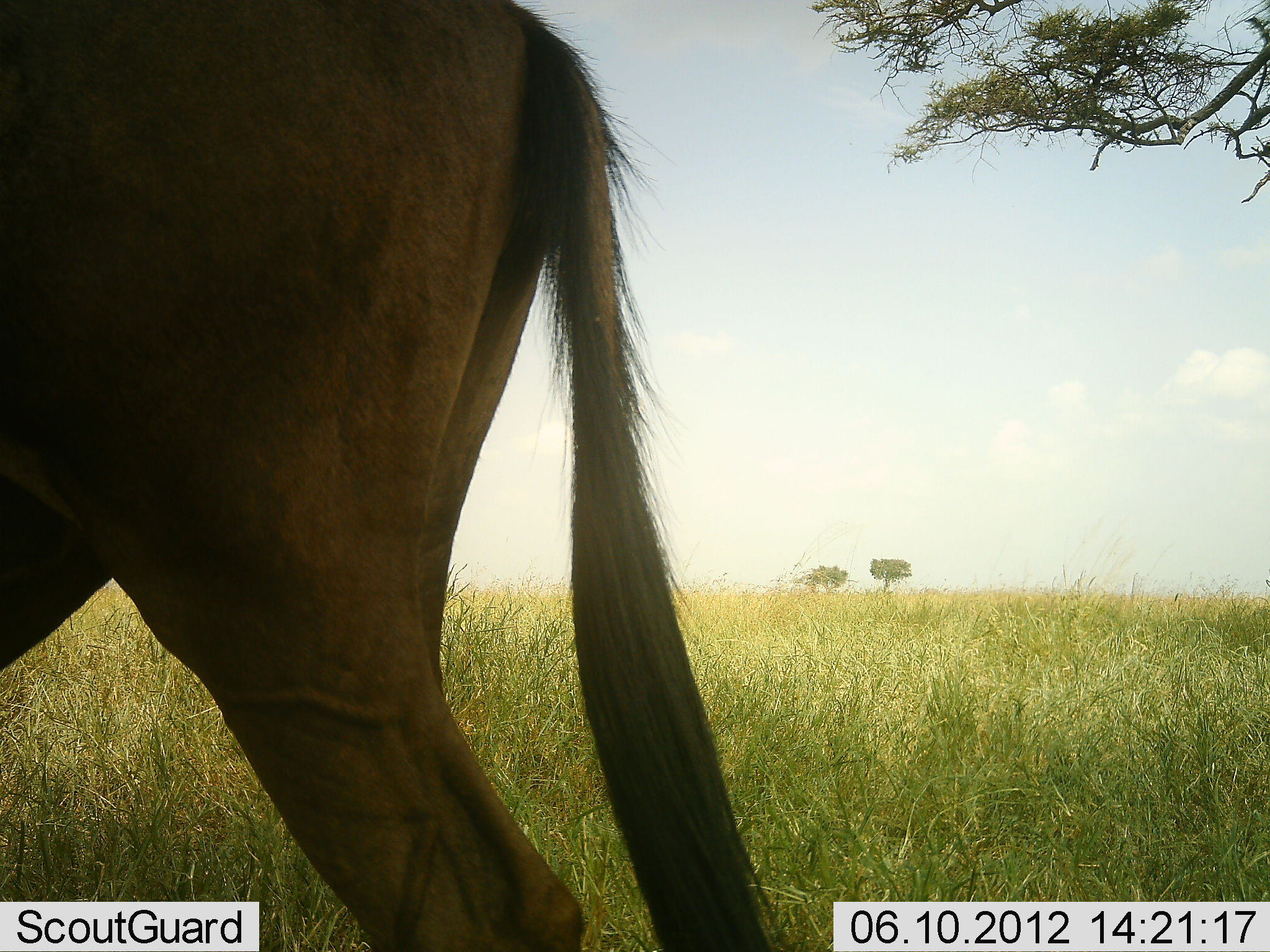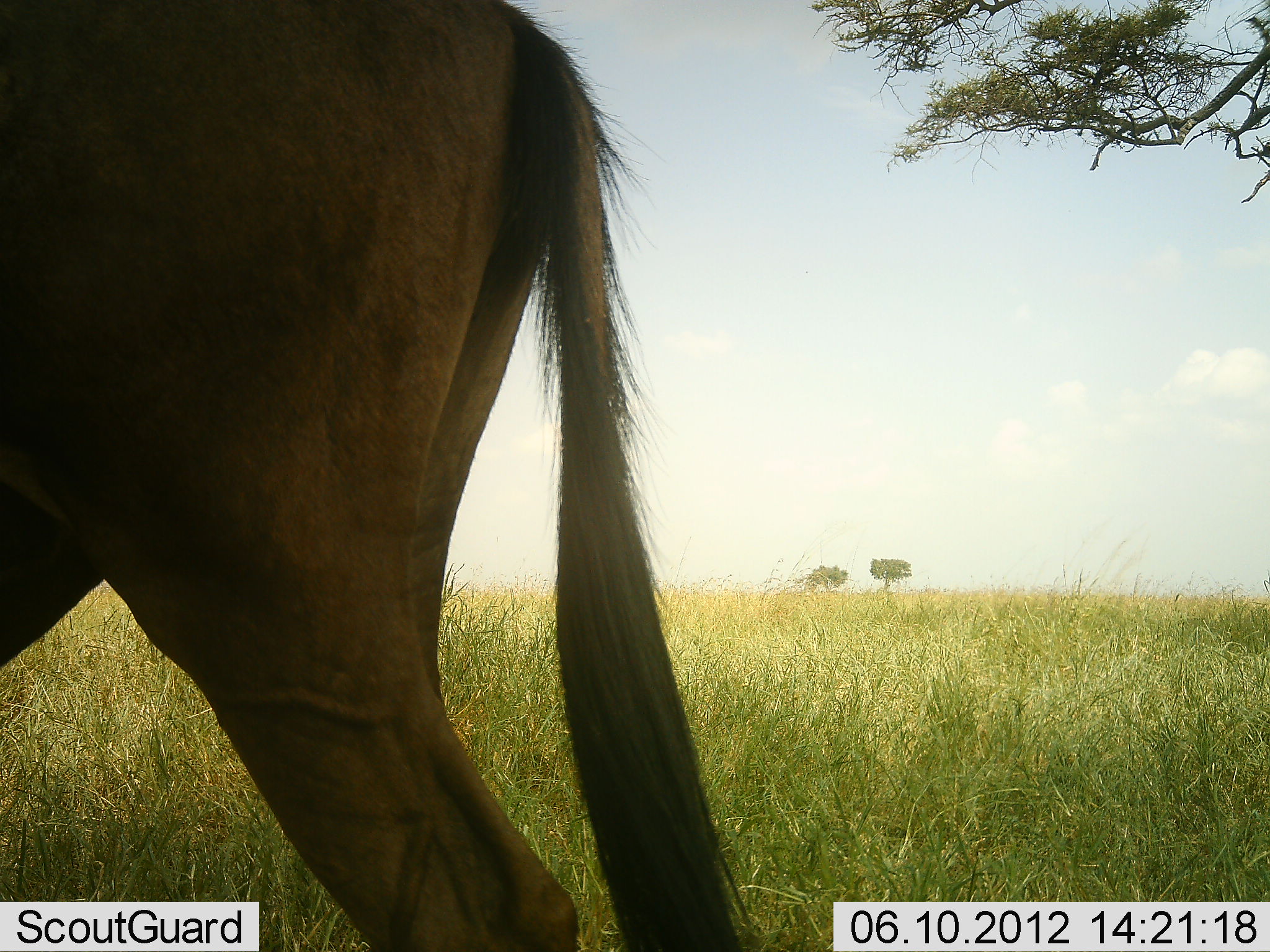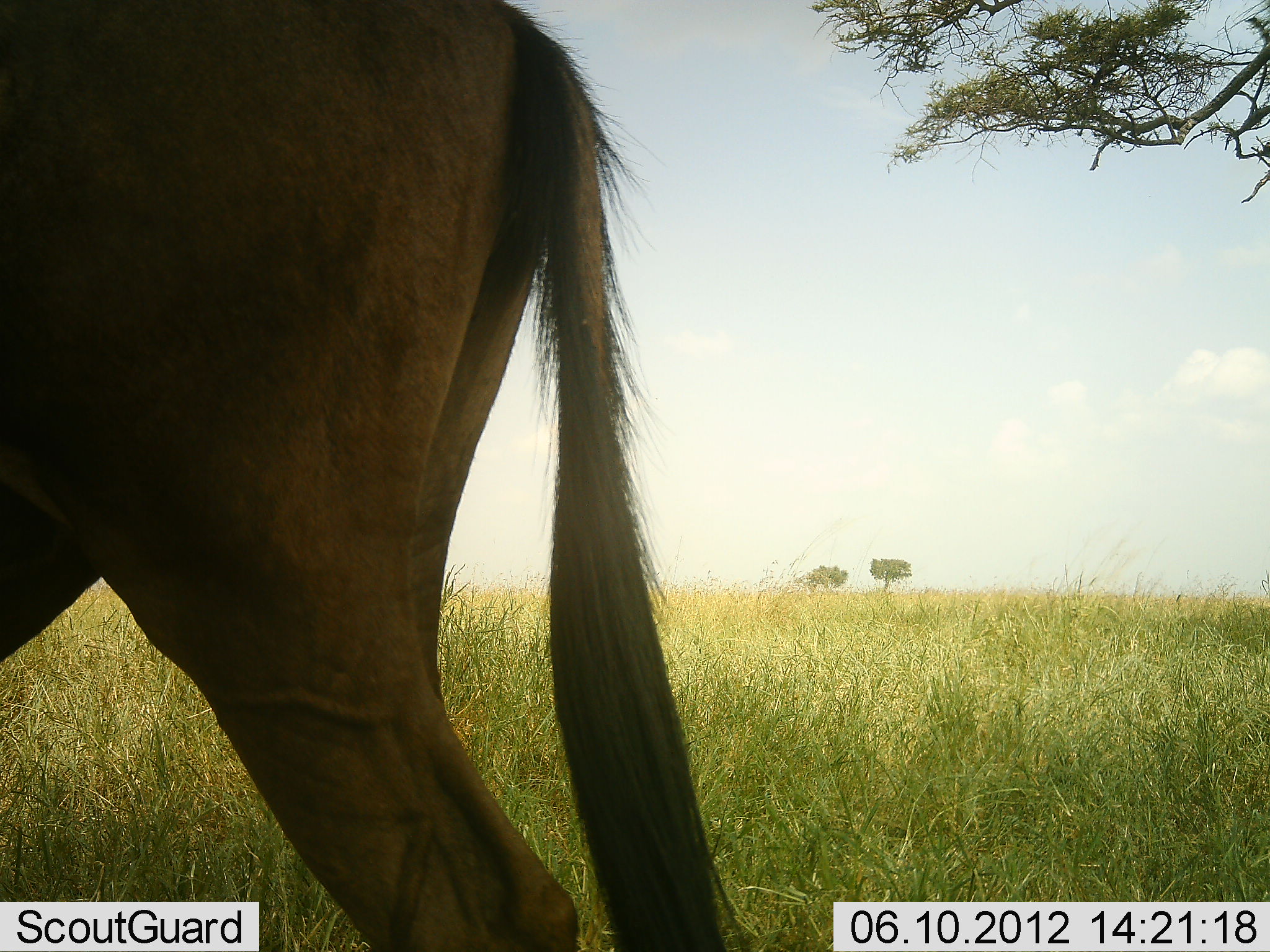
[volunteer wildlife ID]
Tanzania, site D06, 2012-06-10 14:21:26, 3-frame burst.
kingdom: Animalia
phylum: Chordata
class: Mammalia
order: Artiodactyla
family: Bovidae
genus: Connochaetes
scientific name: Connochaetes taurinus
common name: blue wildebeest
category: wildebeest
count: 1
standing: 100%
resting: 0%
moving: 0%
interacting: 0%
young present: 0%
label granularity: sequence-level